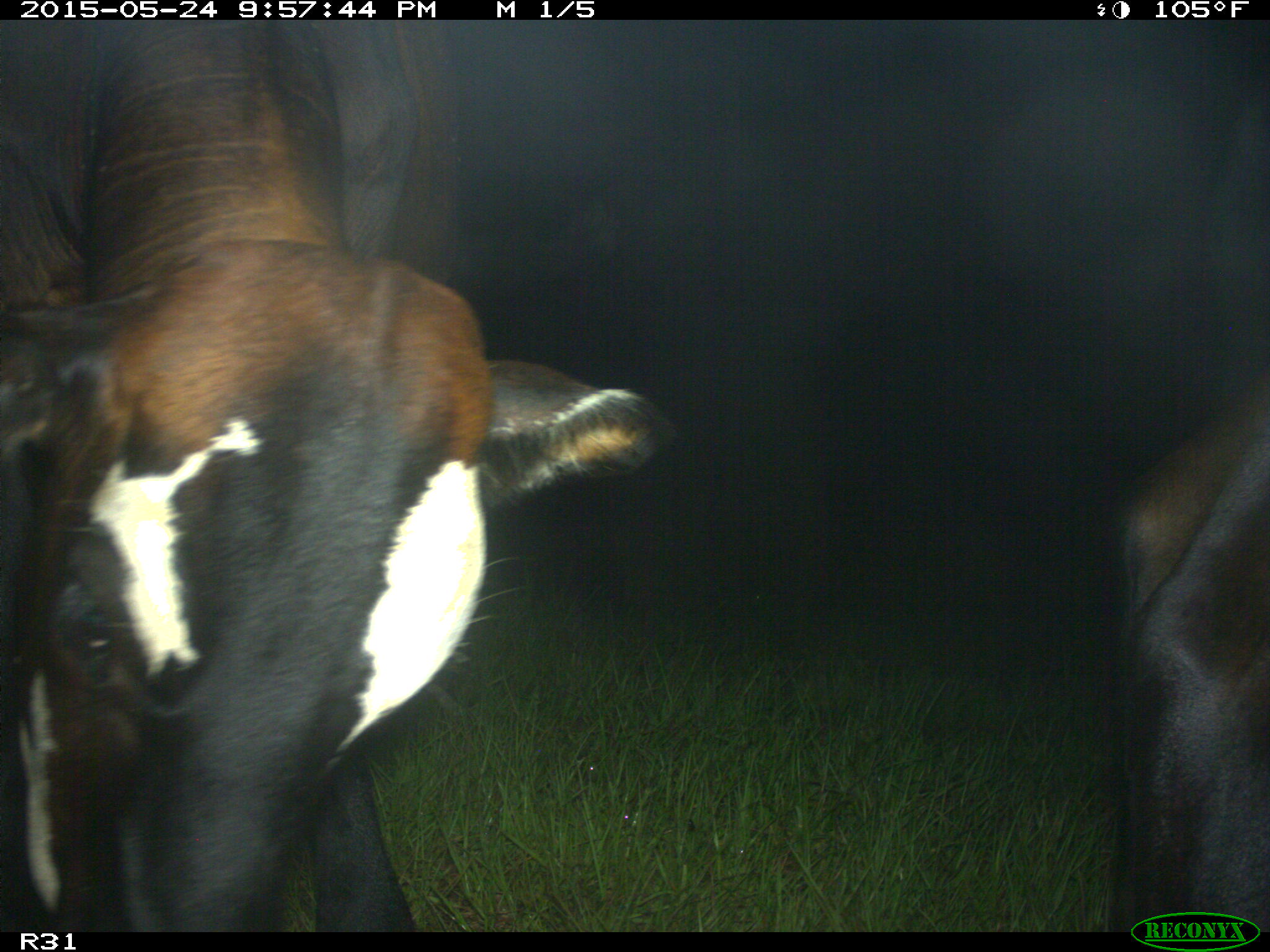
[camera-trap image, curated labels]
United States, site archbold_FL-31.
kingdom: Animalia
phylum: Chordata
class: Mammalia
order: Artiodactyla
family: Bovidae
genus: Bos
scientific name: Bos taurus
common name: domestic cow